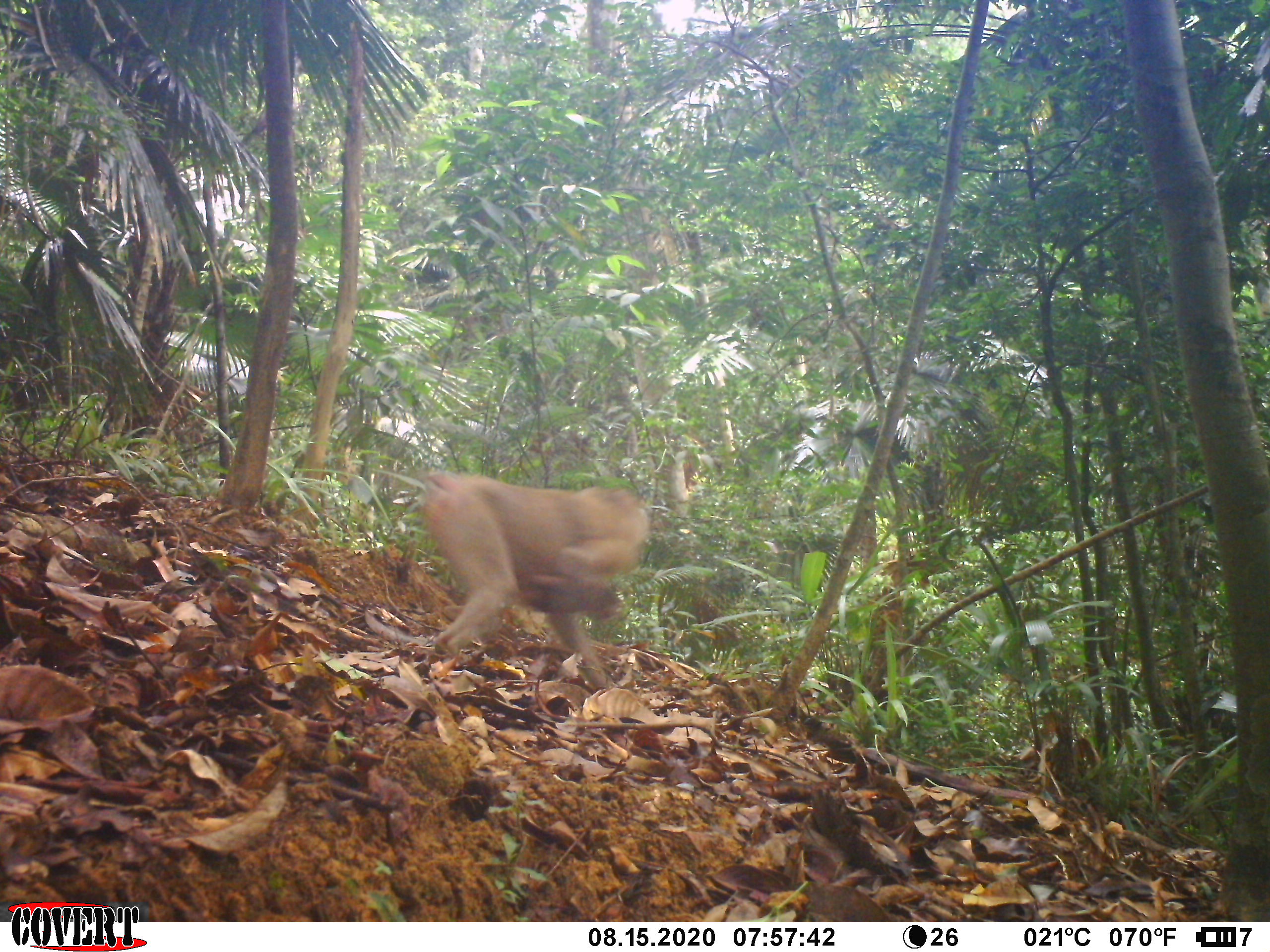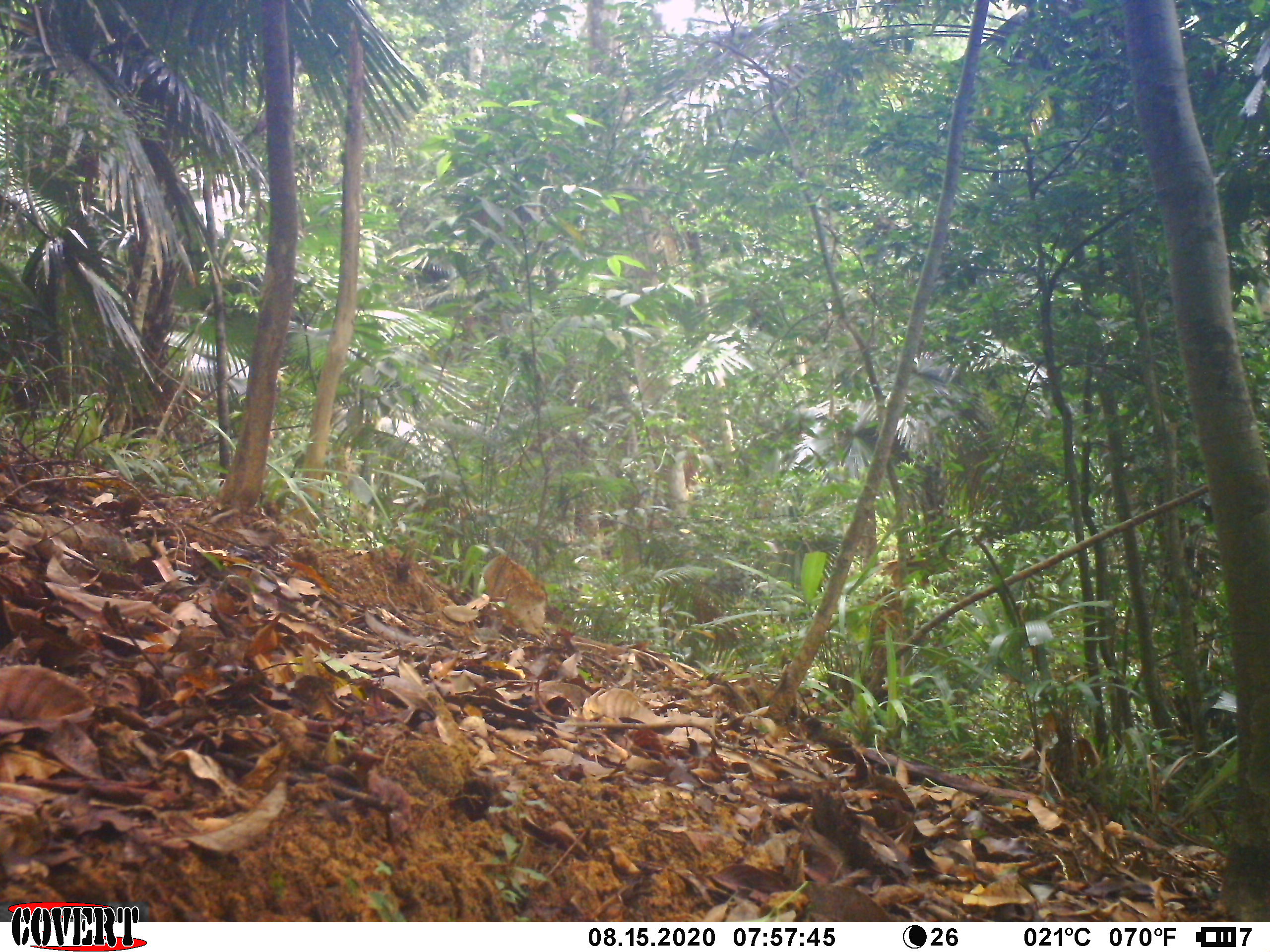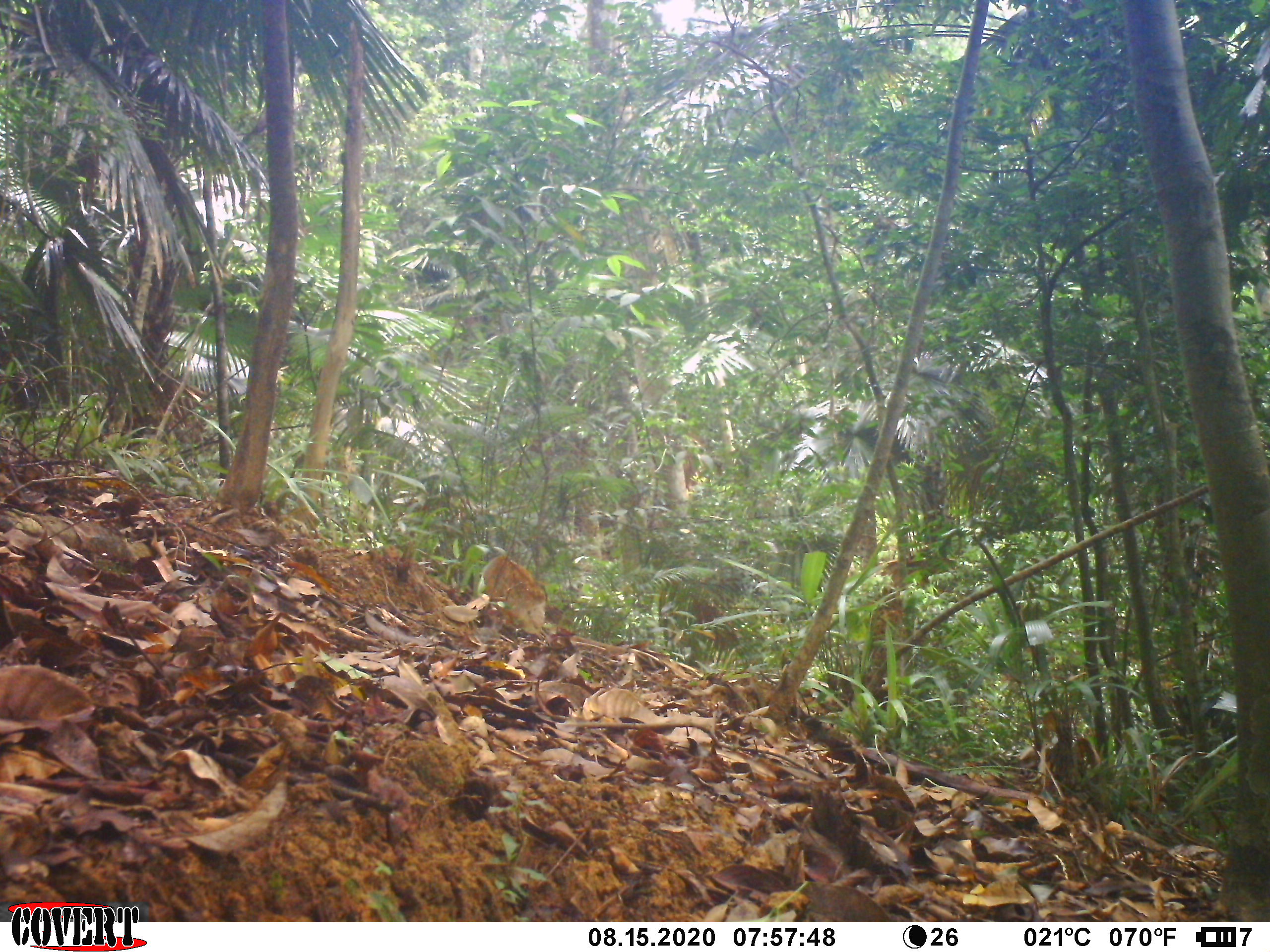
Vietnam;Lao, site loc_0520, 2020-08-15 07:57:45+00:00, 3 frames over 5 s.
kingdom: Animalia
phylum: Chordata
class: Mammalia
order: Primates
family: Cercopithecidae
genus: Macaca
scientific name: Macaca nemestrina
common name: pig-tailed macaque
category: pig tailed macaque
Pig tailed macaque (pig-tailed macaque) (Macaca nemestrina). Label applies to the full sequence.